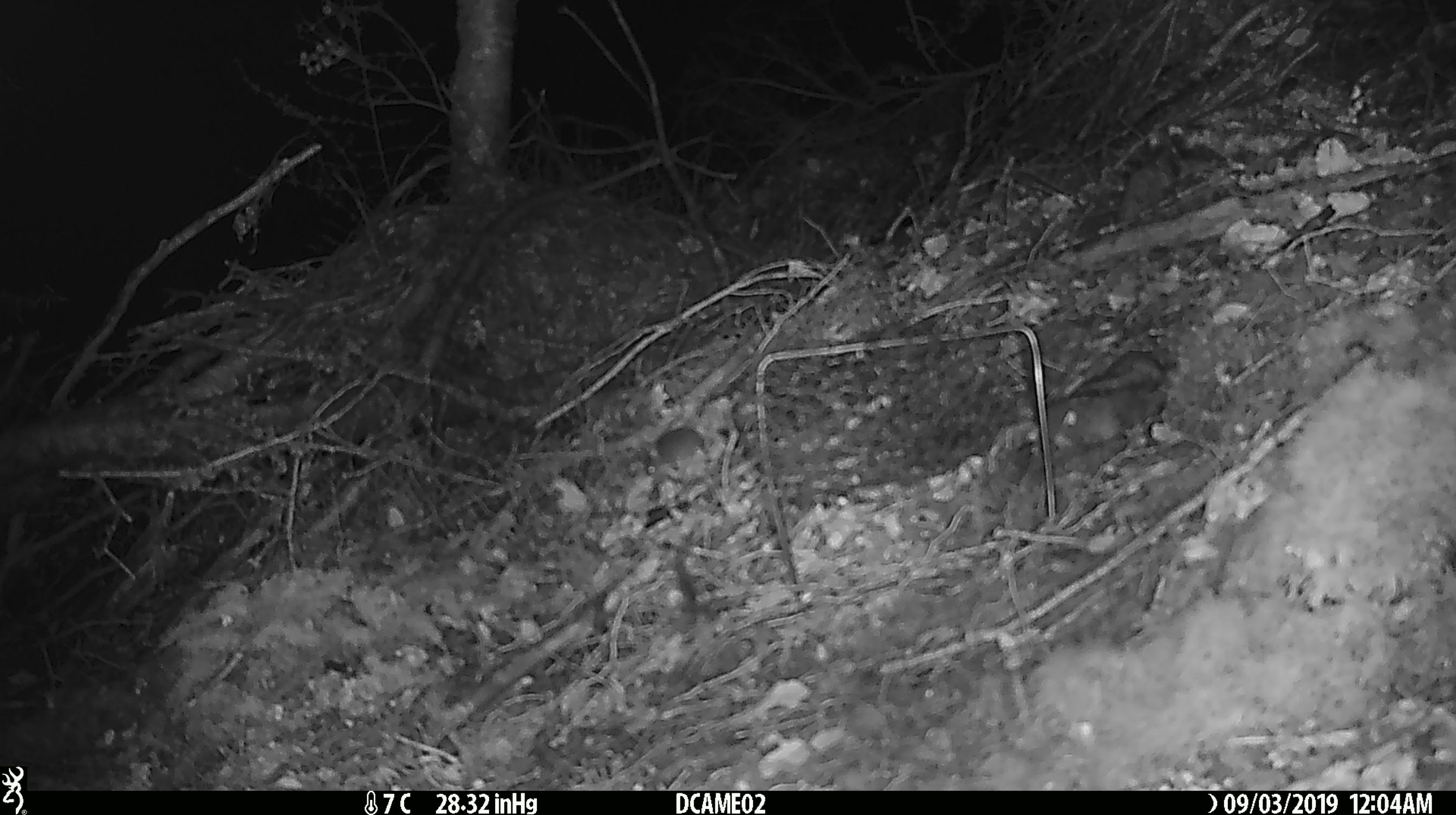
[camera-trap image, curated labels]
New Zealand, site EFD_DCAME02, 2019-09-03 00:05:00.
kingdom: Animalia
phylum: Chordata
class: Mammalia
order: Rodentia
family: Muridae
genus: Mus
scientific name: Mus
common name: mouse